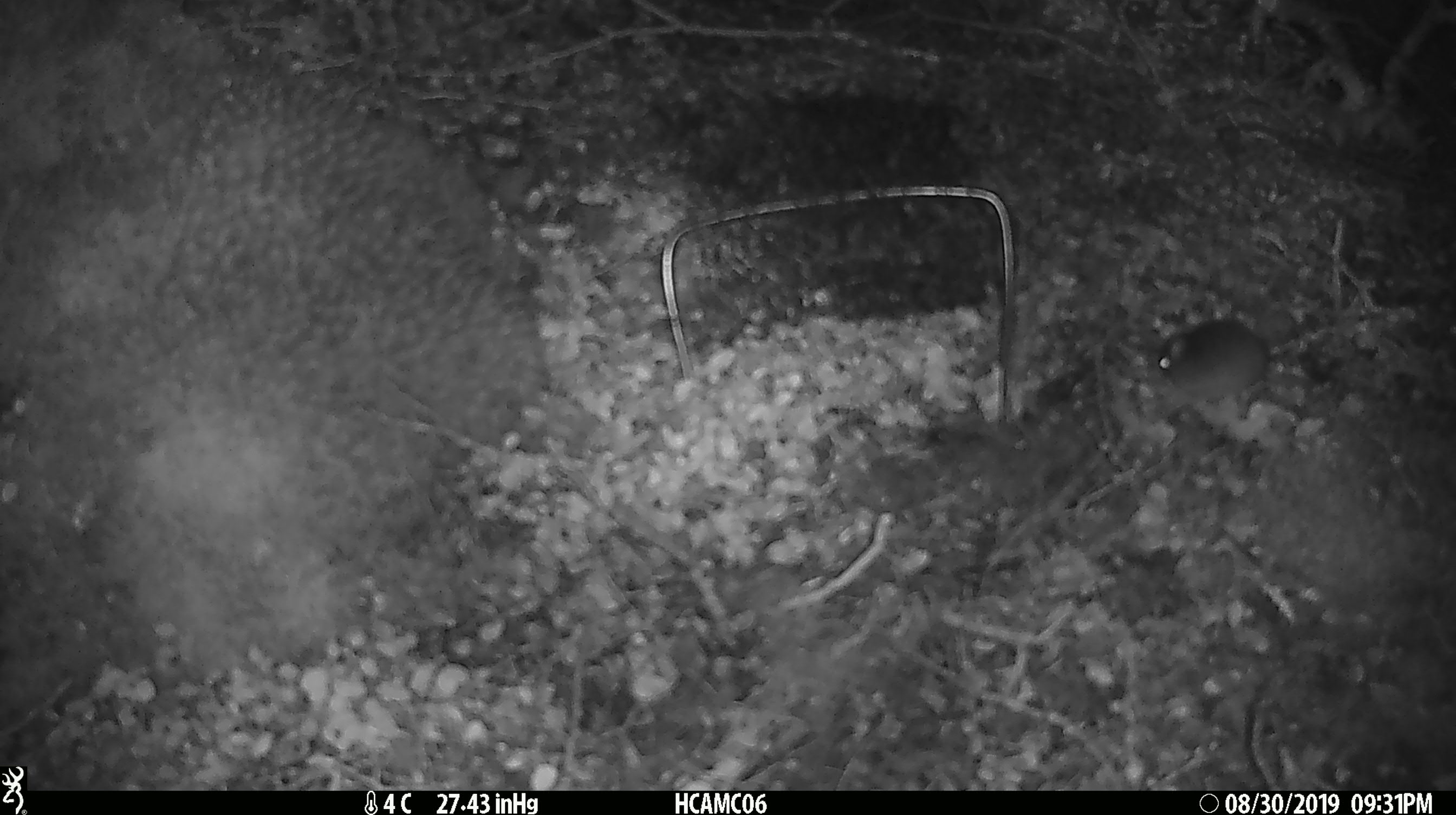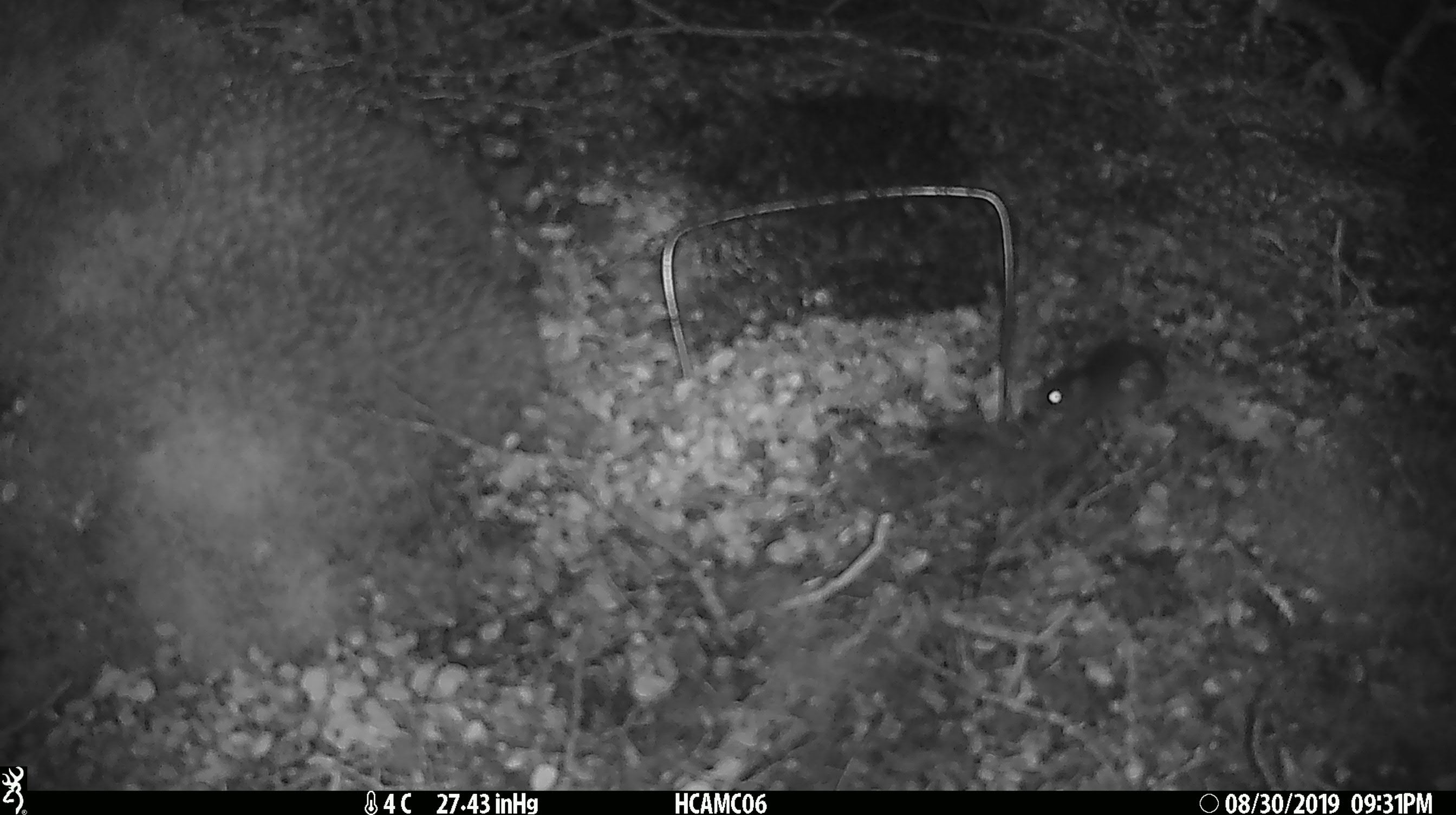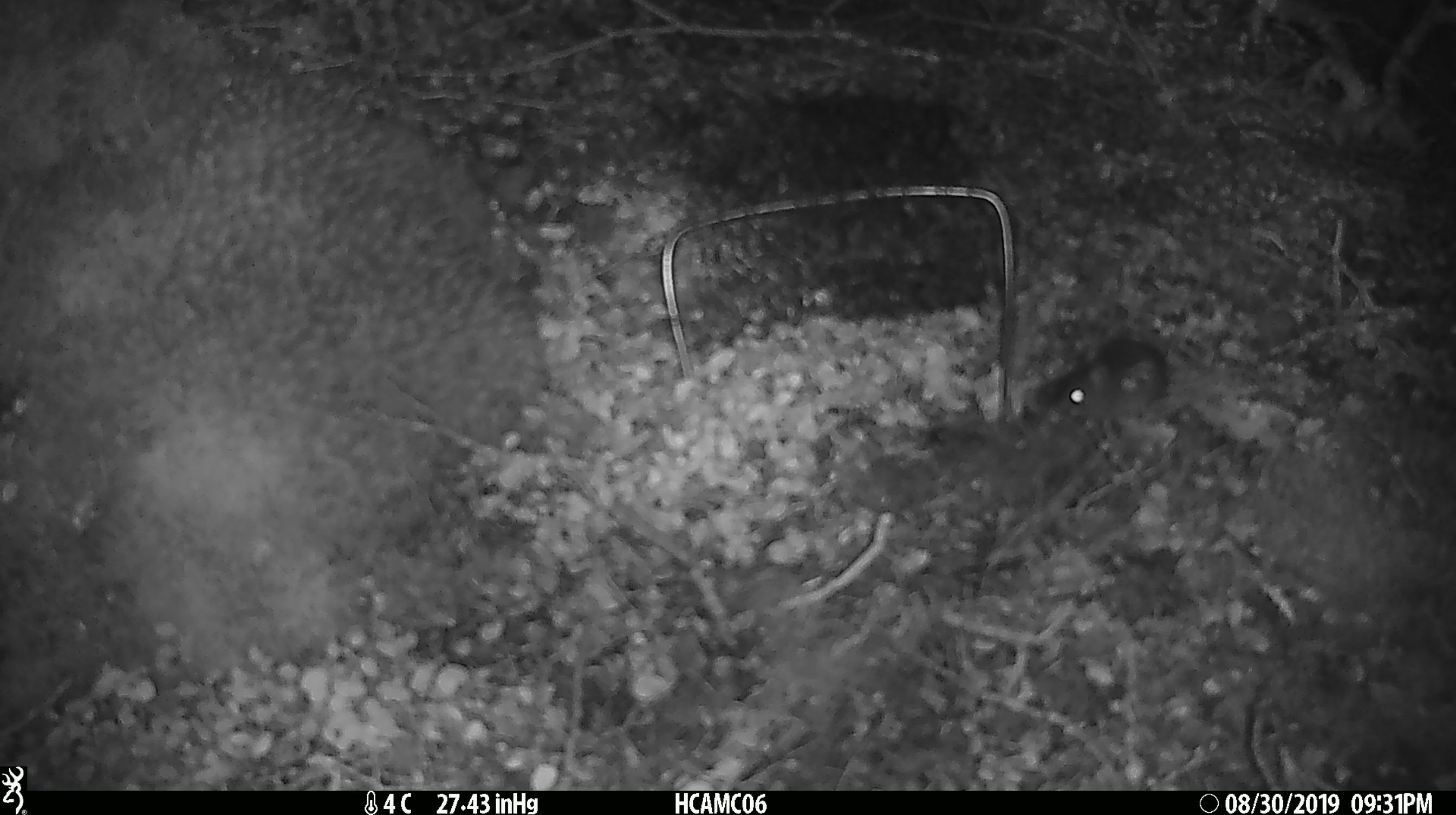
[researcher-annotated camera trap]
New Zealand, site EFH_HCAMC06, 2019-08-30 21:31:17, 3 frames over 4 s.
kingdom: Animalia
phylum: Chordata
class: Mammalia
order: Rodentia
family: Muridae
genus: Mus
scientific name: Mus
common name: mouse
Mouse (Mus).